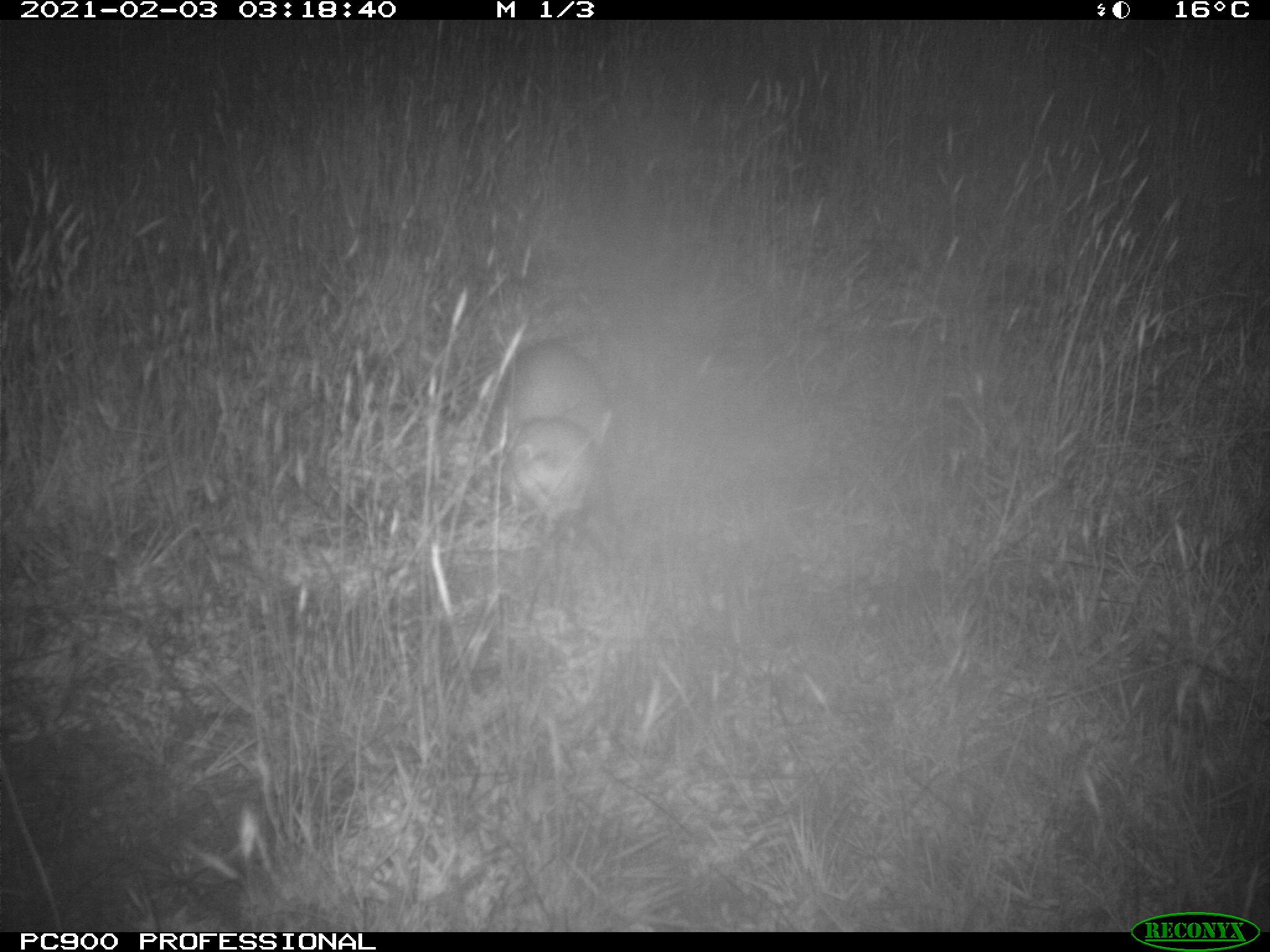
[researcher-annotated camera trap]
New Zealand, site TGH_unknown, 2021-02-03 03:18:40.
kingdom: Animalia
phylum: Chordata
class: Mammalia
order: Carnivora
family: Mustelidae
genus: Mustela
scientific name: Mustela furo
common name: ferret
Ferret (Mustela furo).